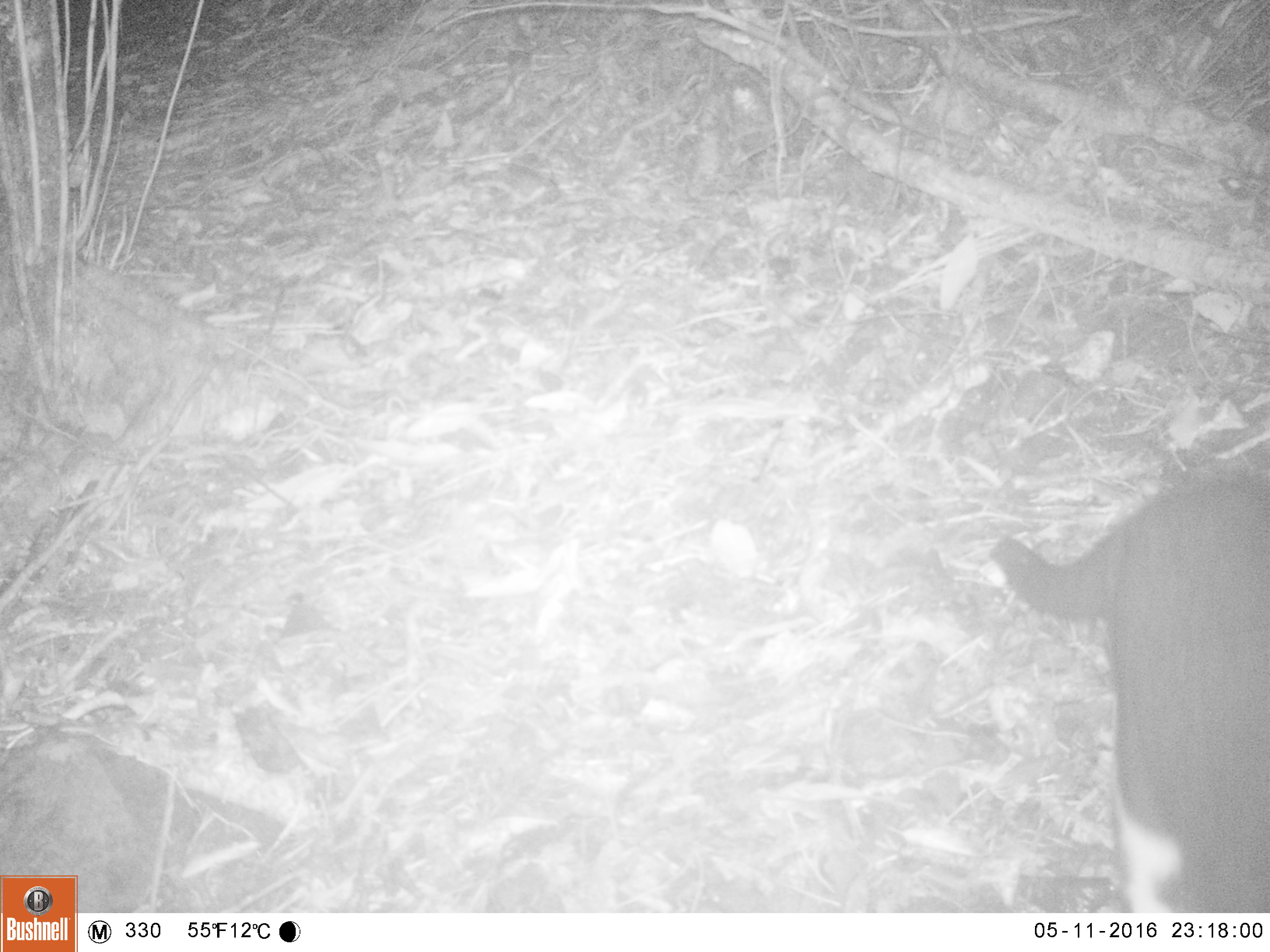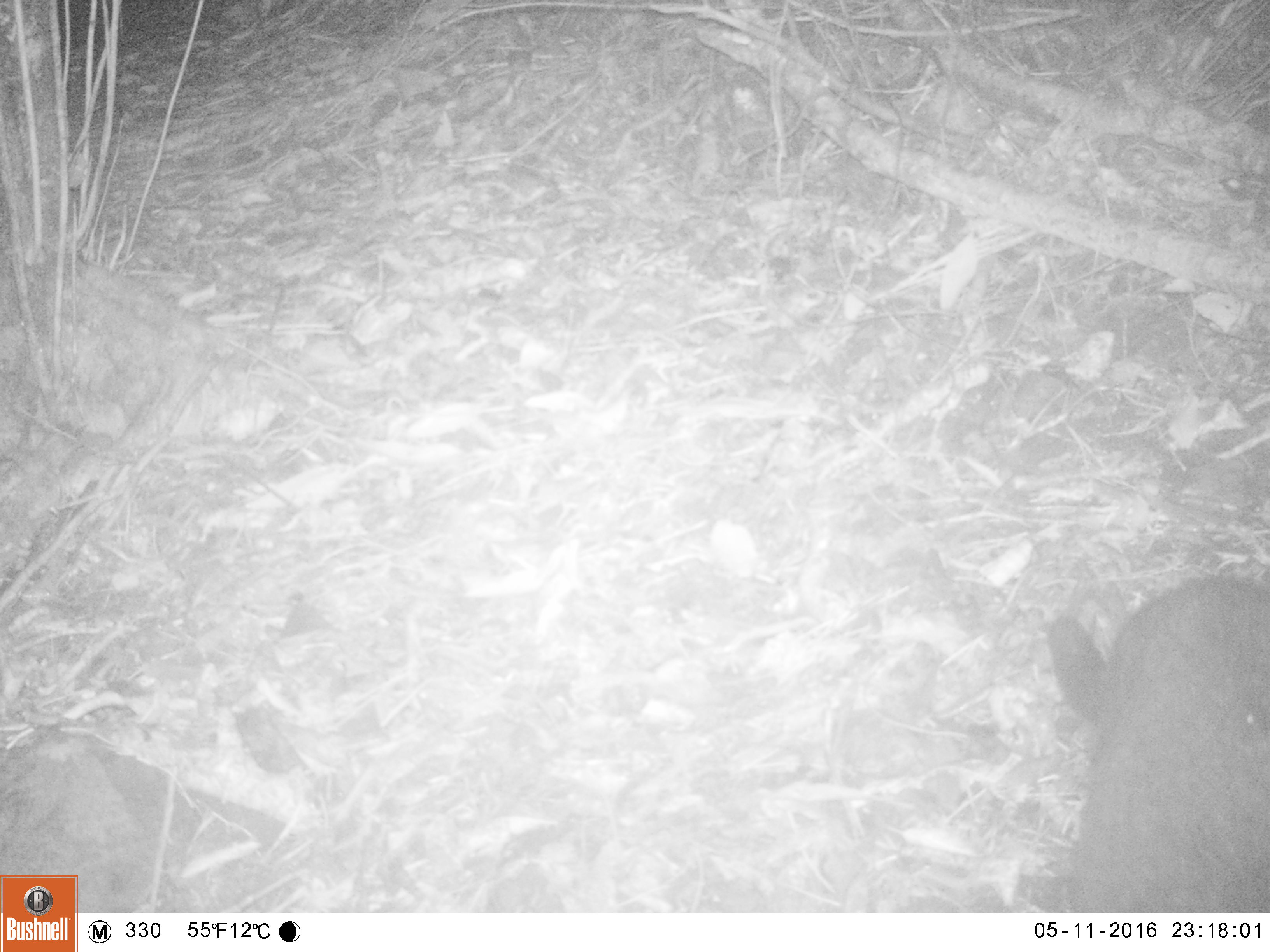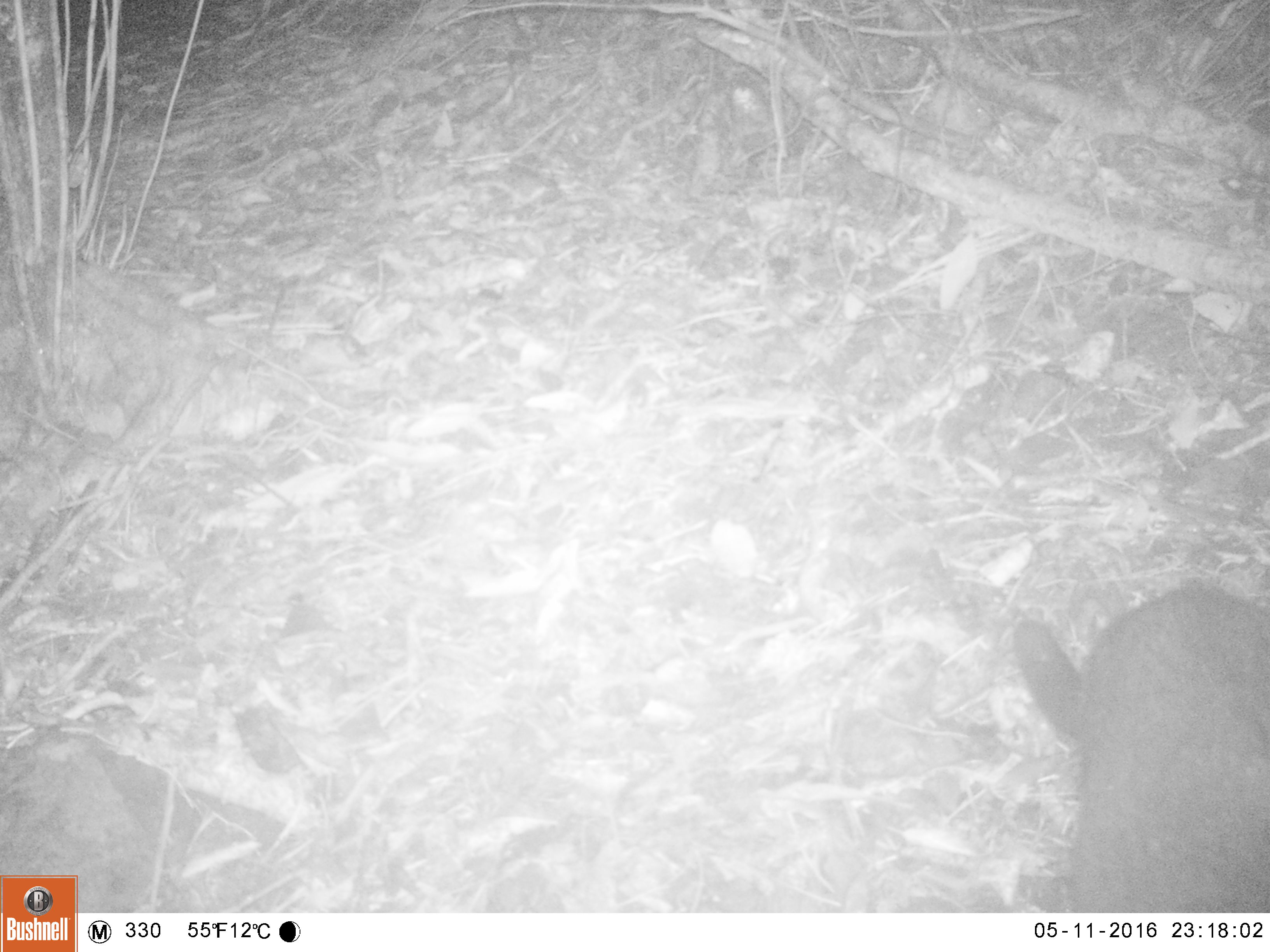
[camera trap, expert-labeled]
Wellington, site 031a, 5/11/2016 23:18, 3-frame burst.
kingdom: Animalia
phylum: Chordata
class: Mammalia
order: Carnivora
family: Felidae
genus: Felis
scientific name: Felis catus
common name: cat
Cat (Felis catus).